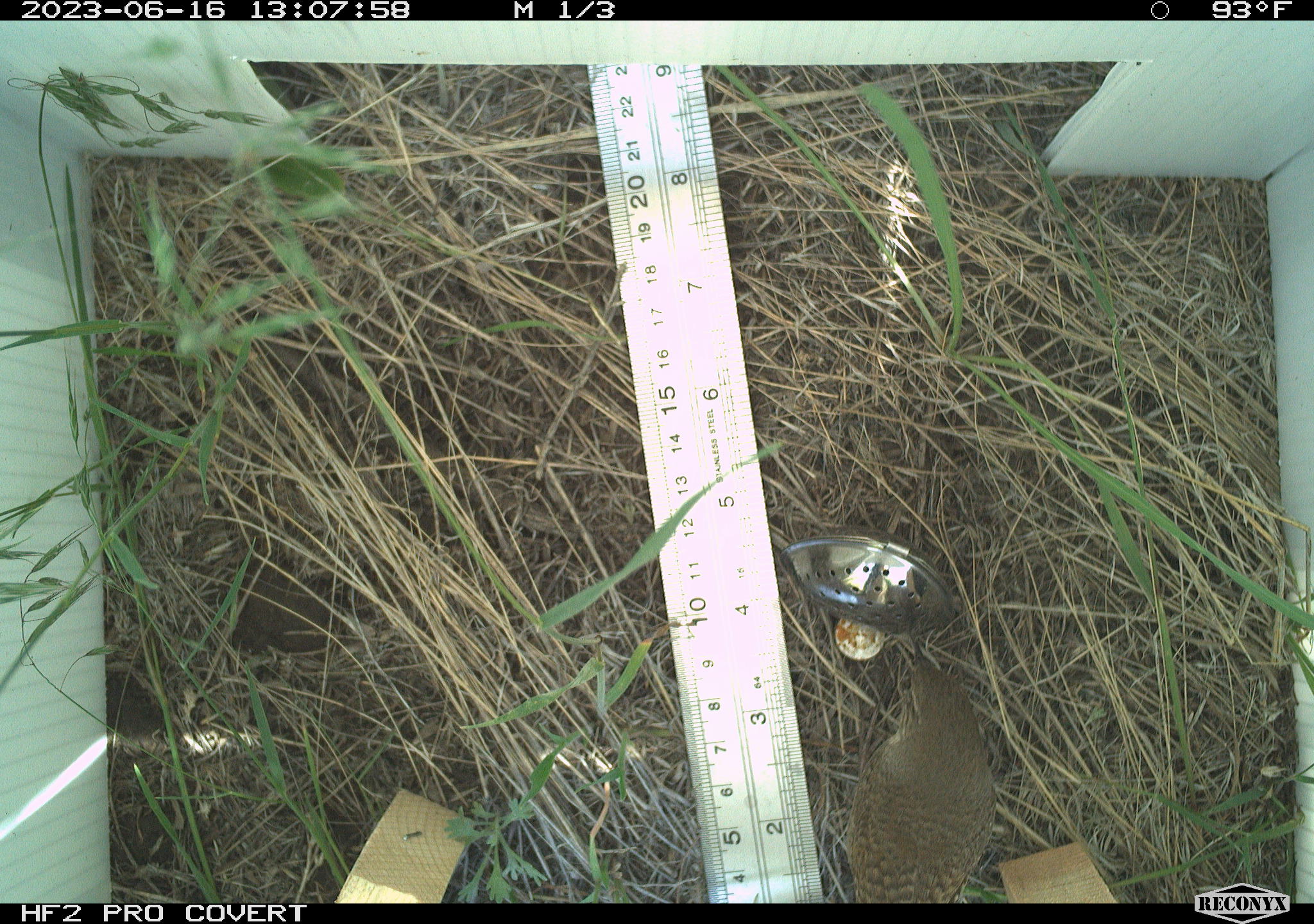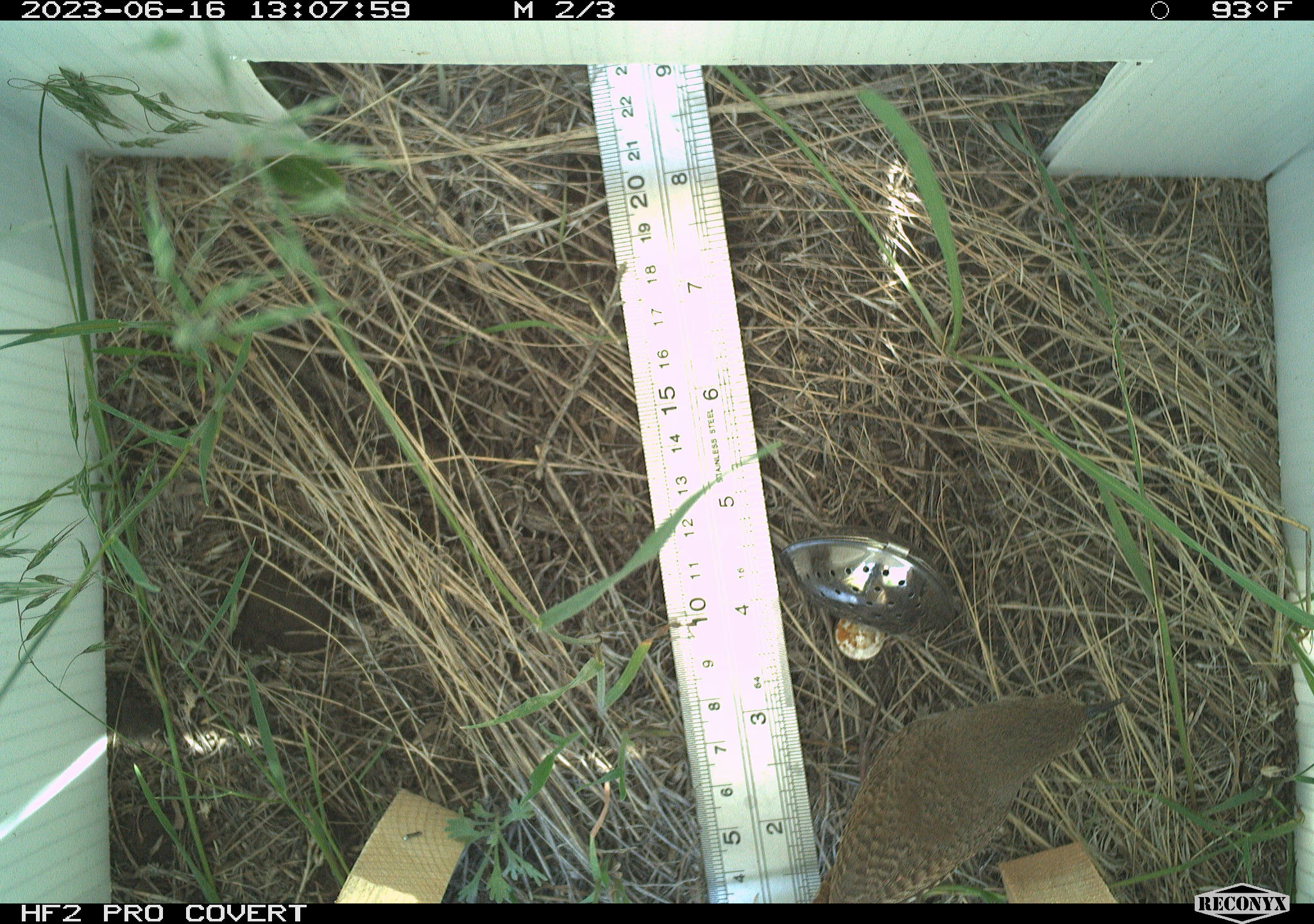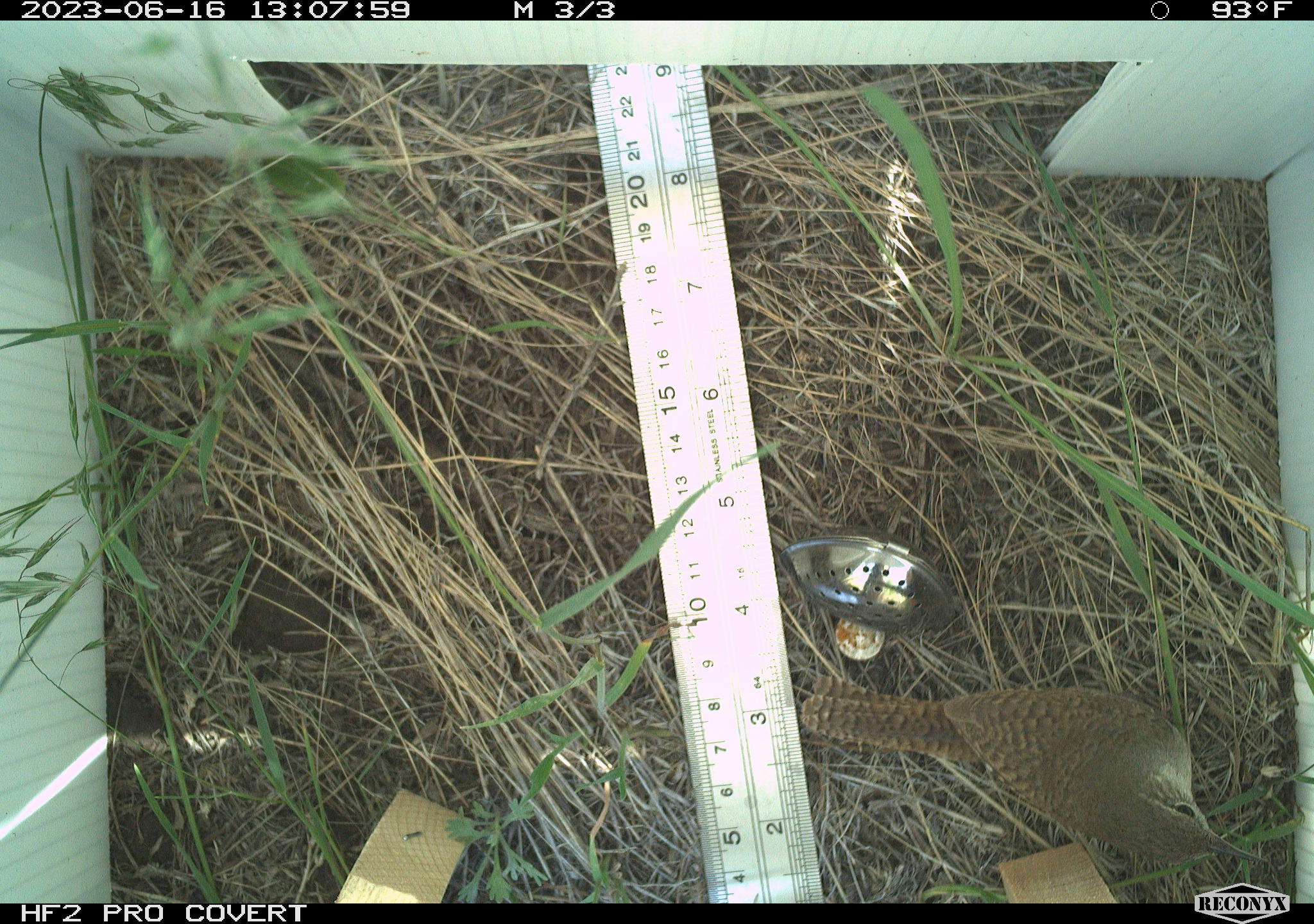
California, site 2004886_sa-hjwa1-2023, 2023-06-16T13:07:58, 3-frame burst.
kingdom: Animalia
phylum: Chordata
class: Aves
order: Passeriformes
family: Troglodytidae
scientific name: Troglodytidae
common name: wren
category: troglodytidae family